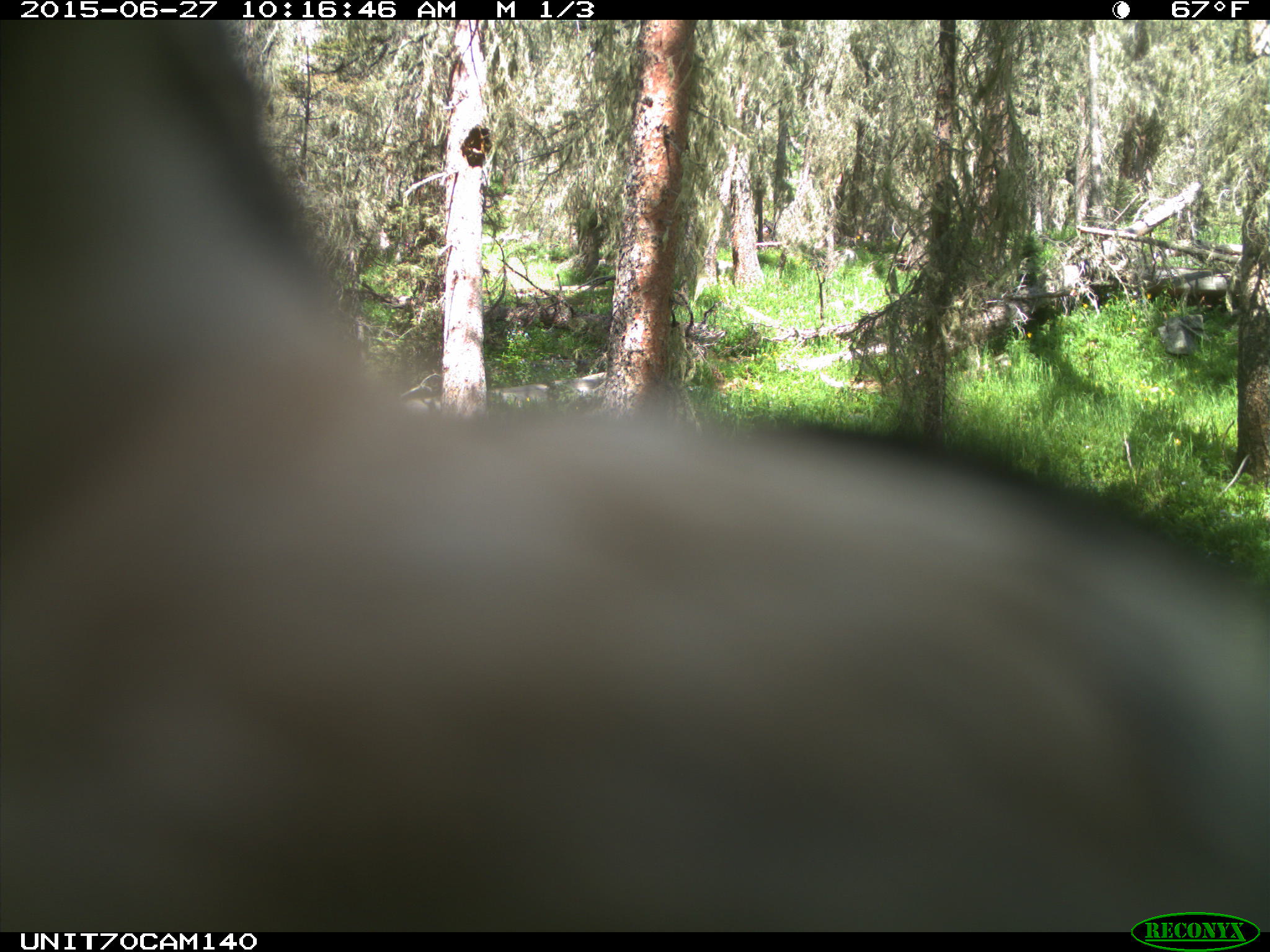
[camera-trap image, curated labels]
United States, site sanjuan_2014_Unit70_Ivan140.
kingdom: Animalia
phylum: Chordata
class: Aves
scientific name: Aves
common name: birds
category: unidentified bird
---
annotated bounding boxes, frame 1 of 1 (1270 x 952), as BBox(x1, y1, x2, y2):
animal: BBox(2, 19, 1264, 930)